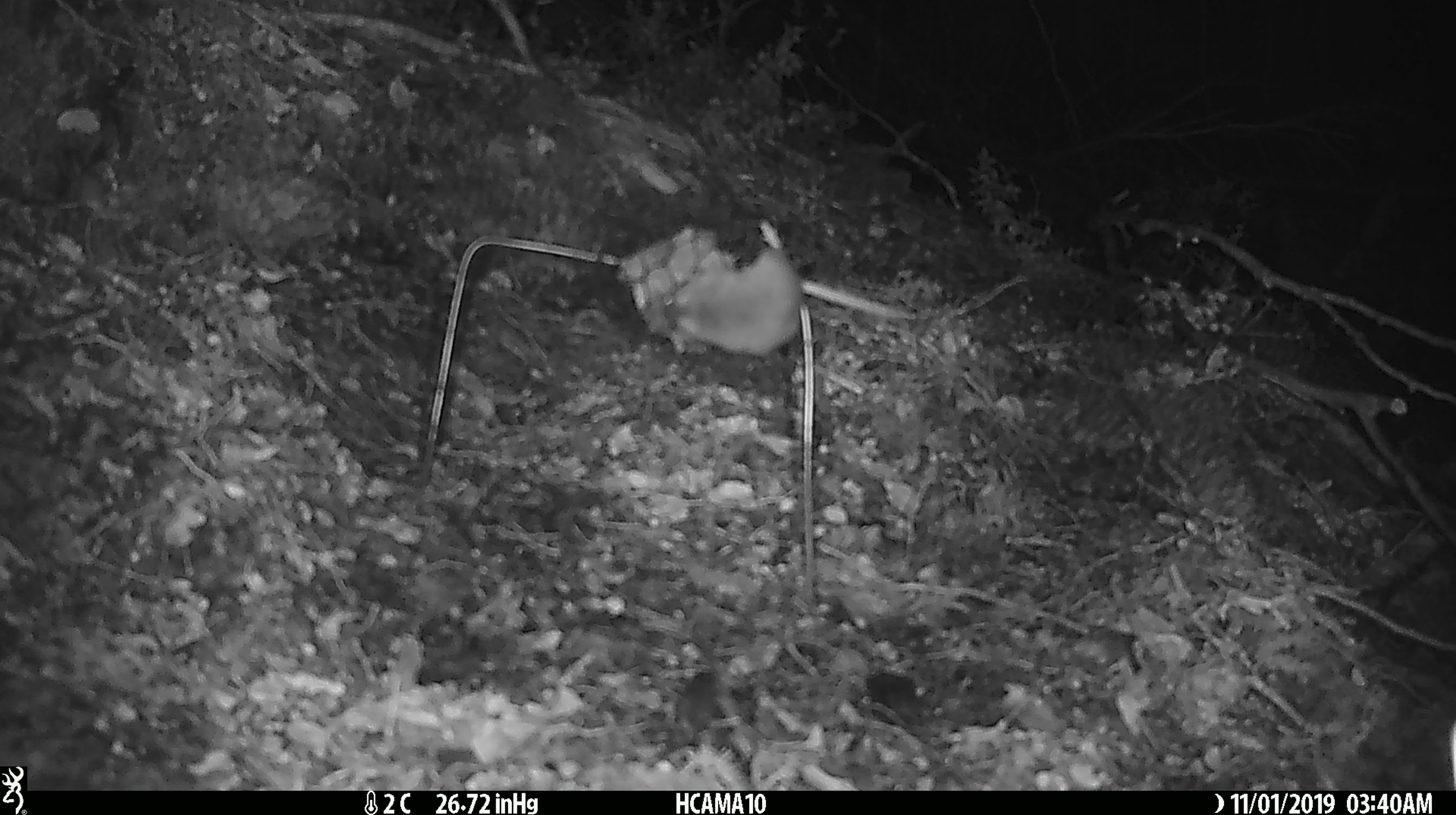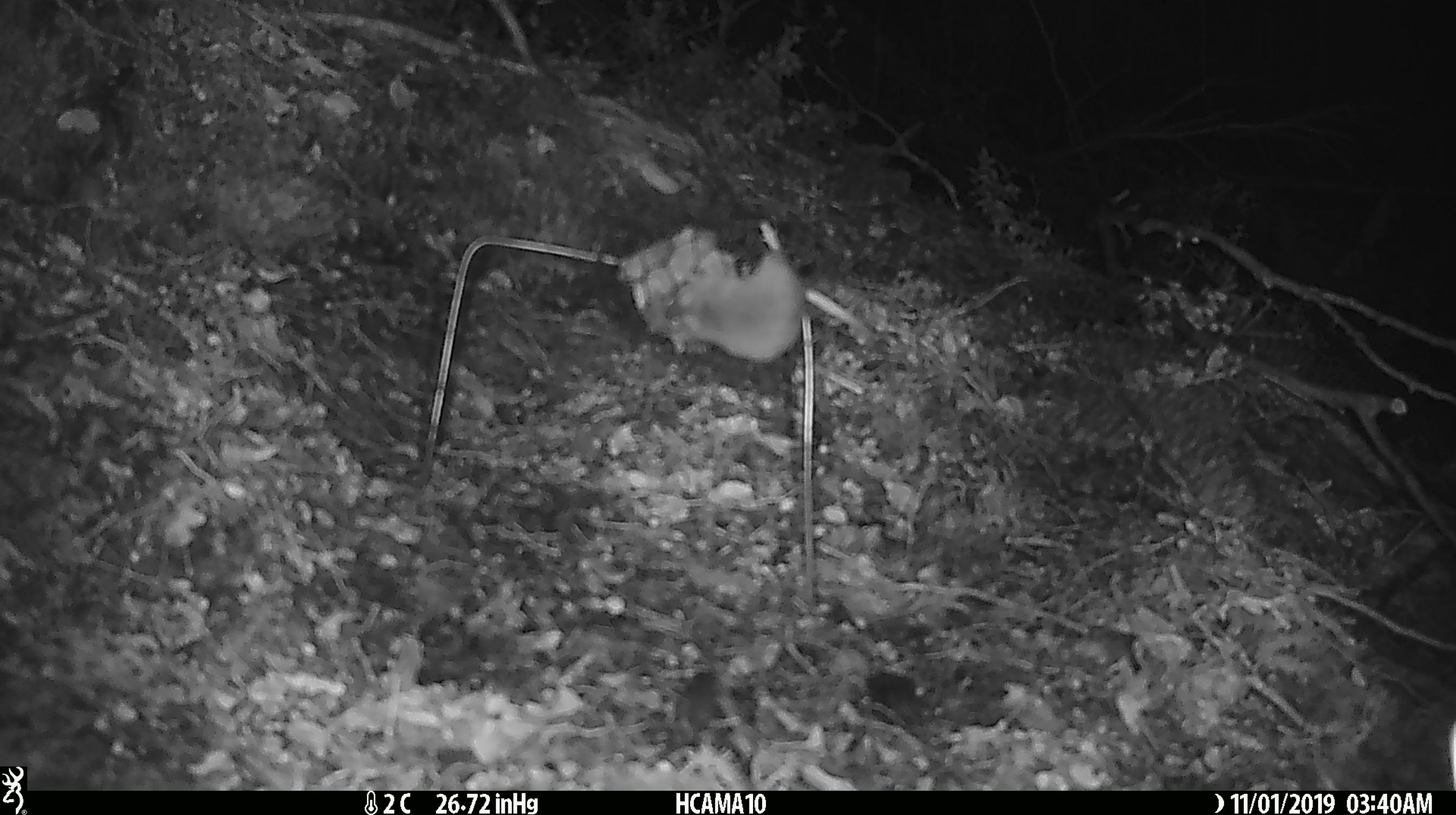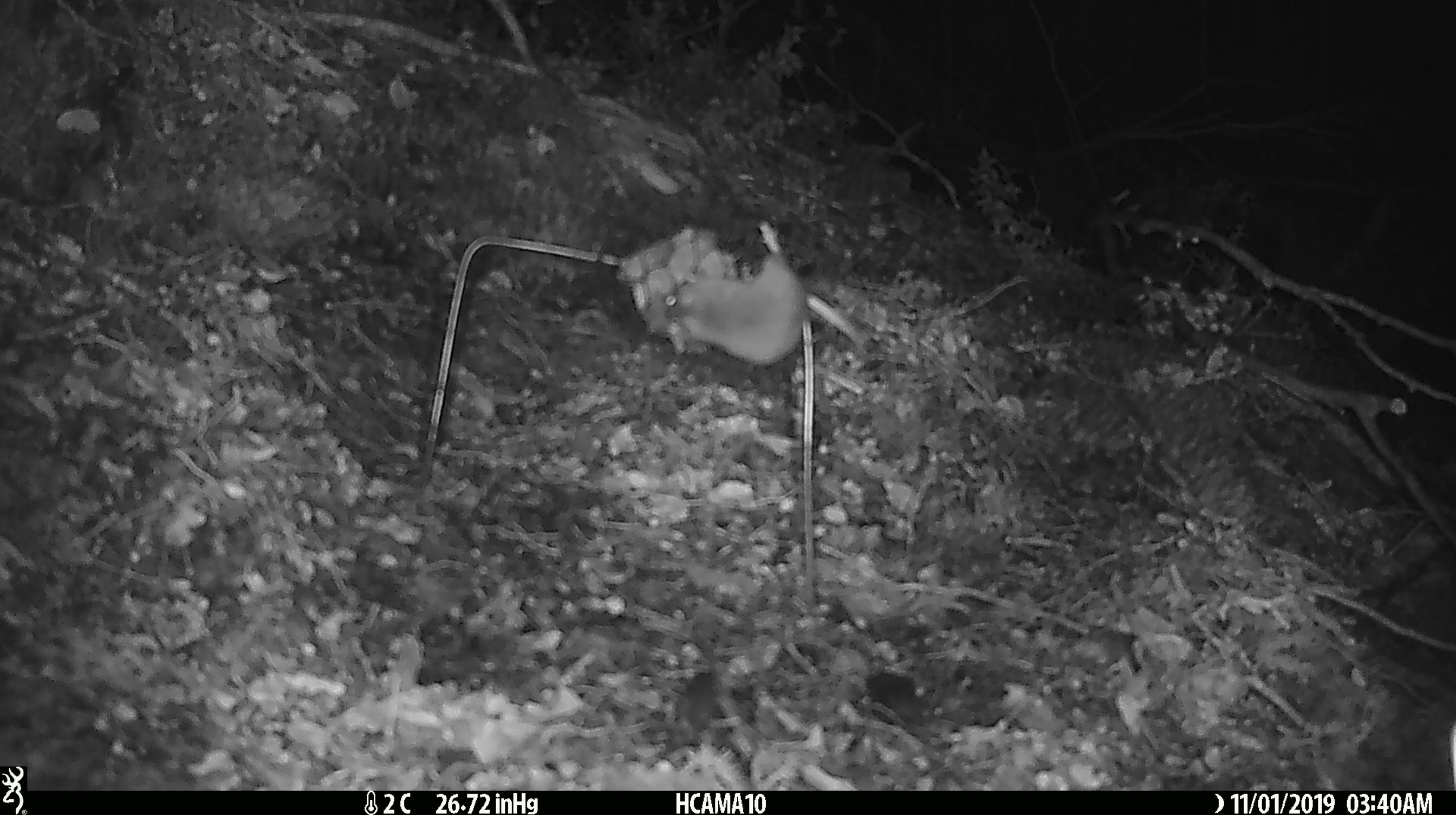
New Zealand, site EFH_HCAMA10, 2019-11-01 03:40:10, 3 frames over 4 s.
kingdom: Animalia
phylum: Chordata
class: Mammalia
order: Rodentia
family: Muridae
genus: Mus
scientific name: Mus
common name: mouse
Mouse (Mus).